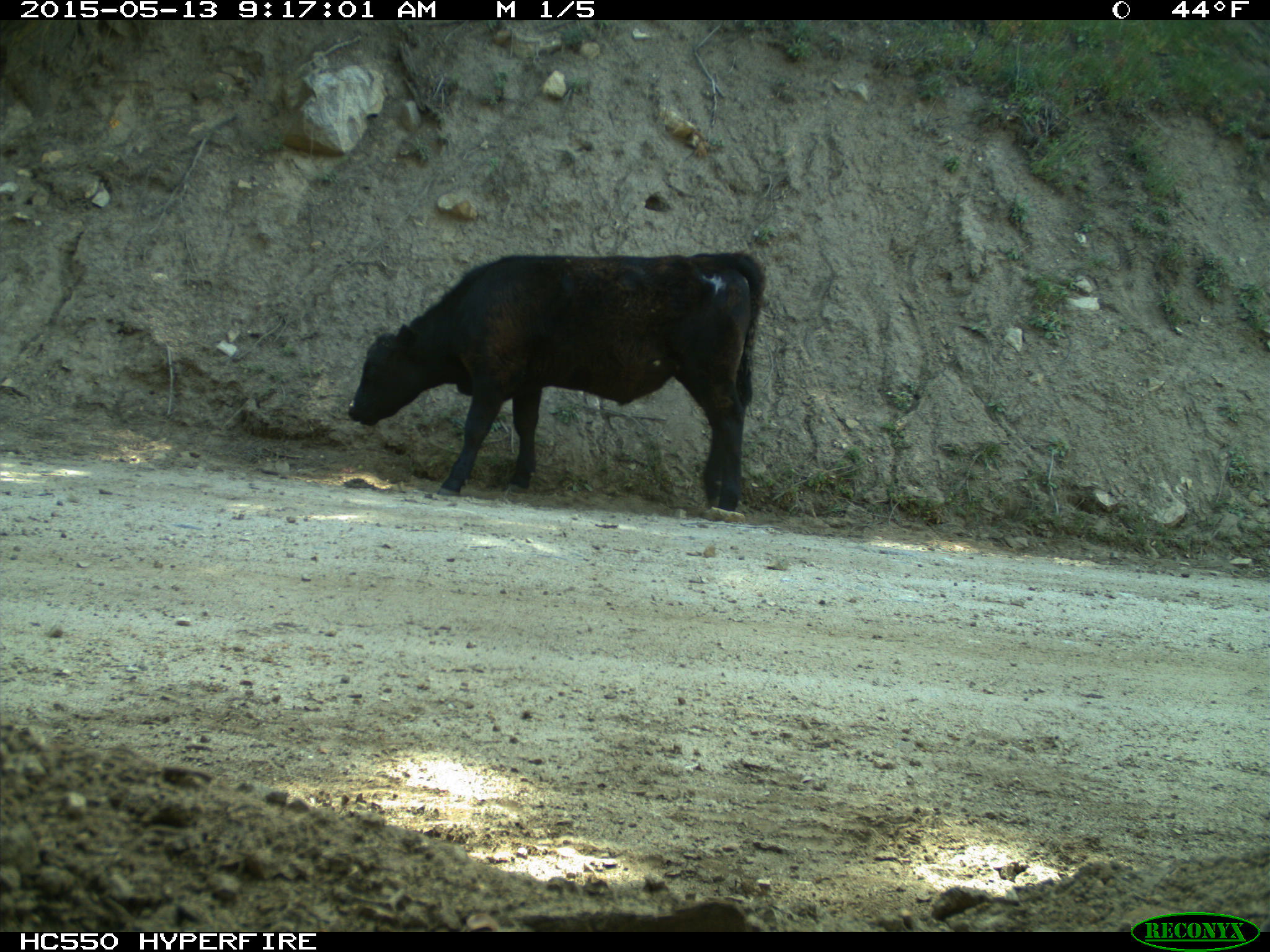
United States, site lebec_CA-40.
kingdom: Animalia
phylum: Chordata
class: Mammalia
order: Artiodactyla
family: Bovidae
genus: Bos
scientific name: Bos taurus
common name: domestic cow